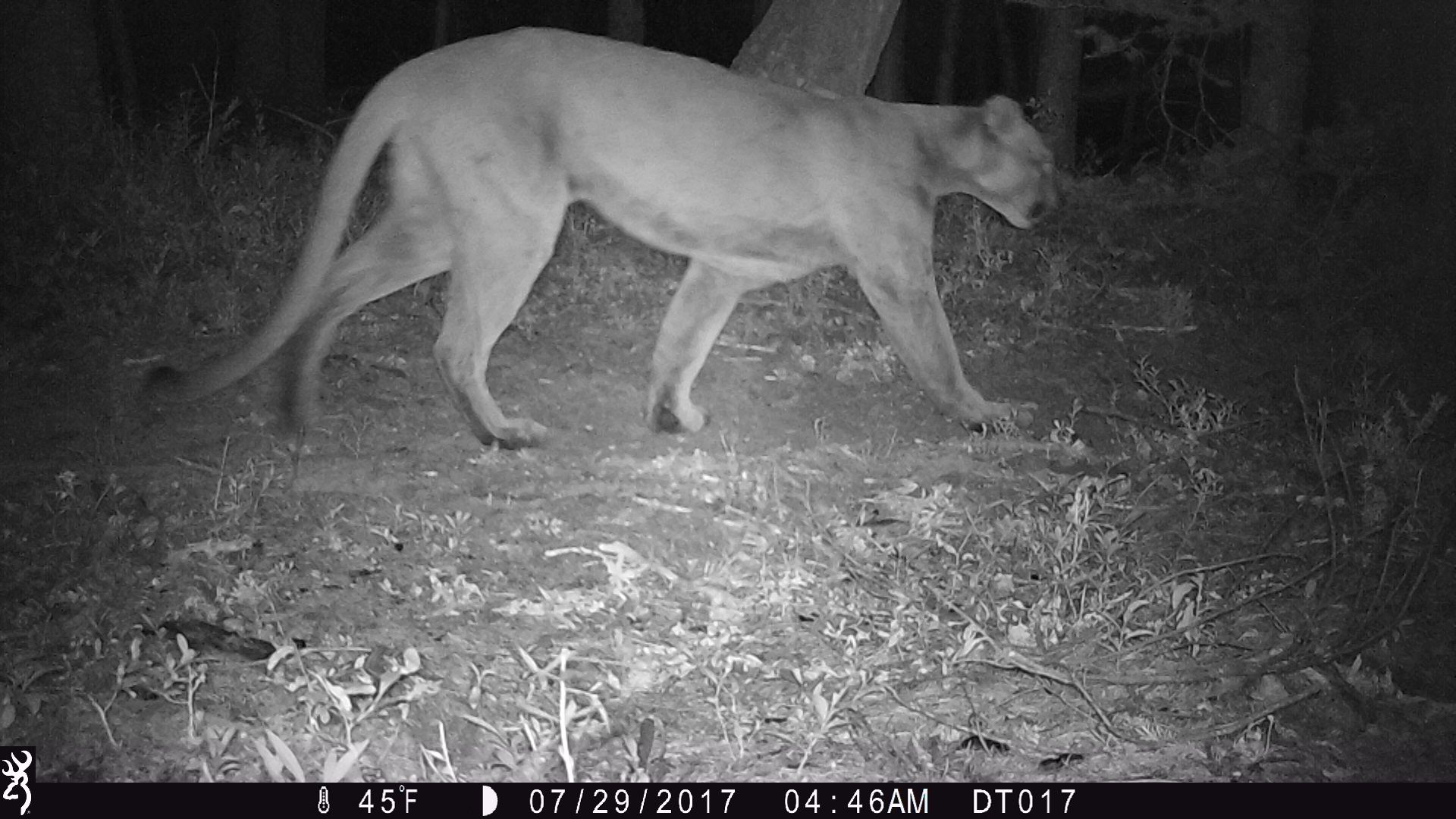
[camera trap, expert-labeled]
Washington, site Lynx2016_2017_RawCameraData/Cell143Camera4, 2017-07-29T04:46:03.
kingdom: Animalia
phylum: Chordata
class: Mammalia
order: Carnivora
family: Felidae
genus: Puma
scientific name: Puma concolor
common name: mountain lion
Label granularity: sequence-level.